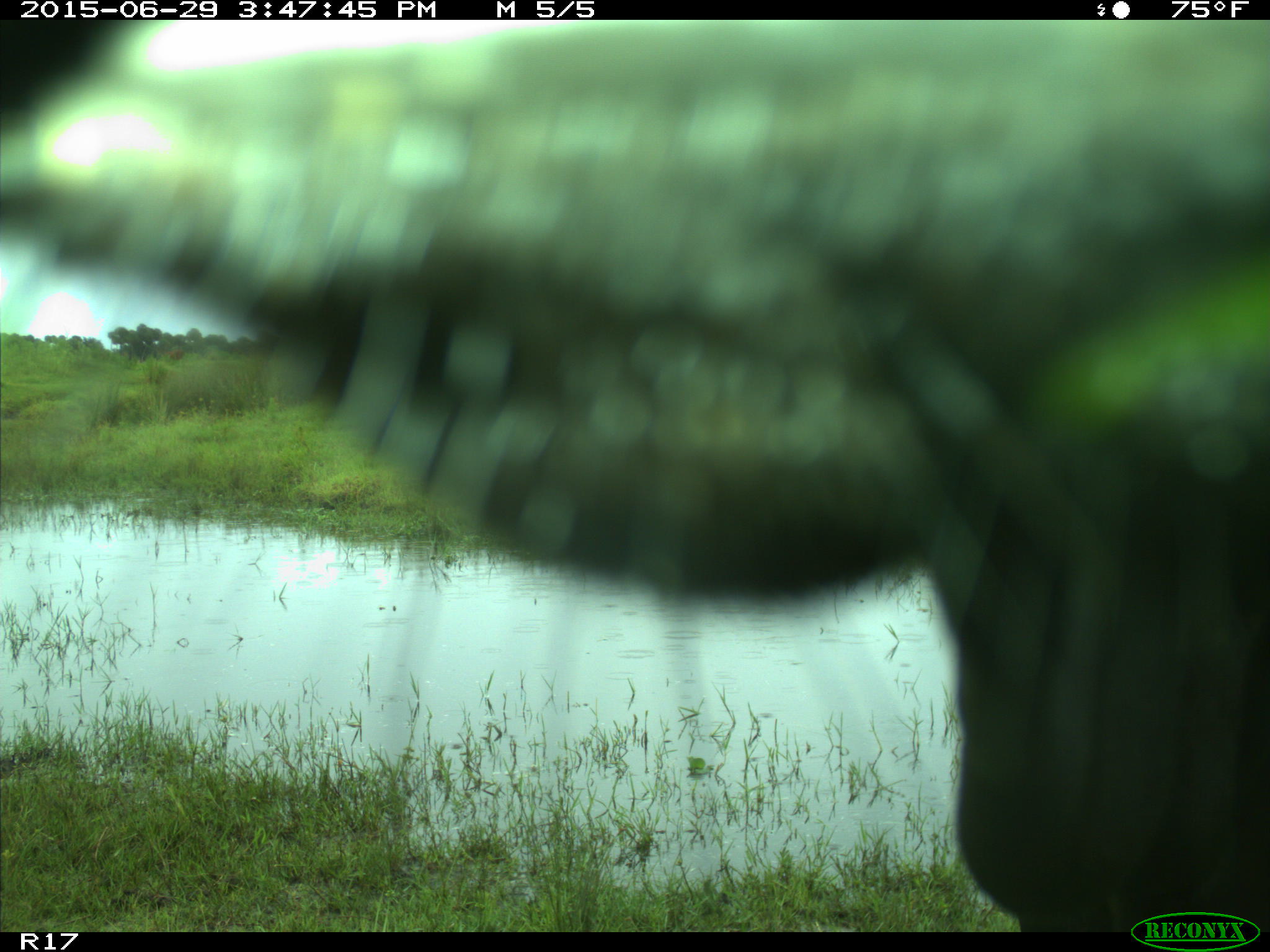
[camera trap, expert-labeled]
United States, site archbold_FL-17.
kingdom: Animalia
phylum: Chordata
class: Mammalia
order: Artiodactyla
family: Bovidae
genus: Bos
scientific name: Bos taurus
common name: domestic cow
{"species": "Bos taurus (domestic cow)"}